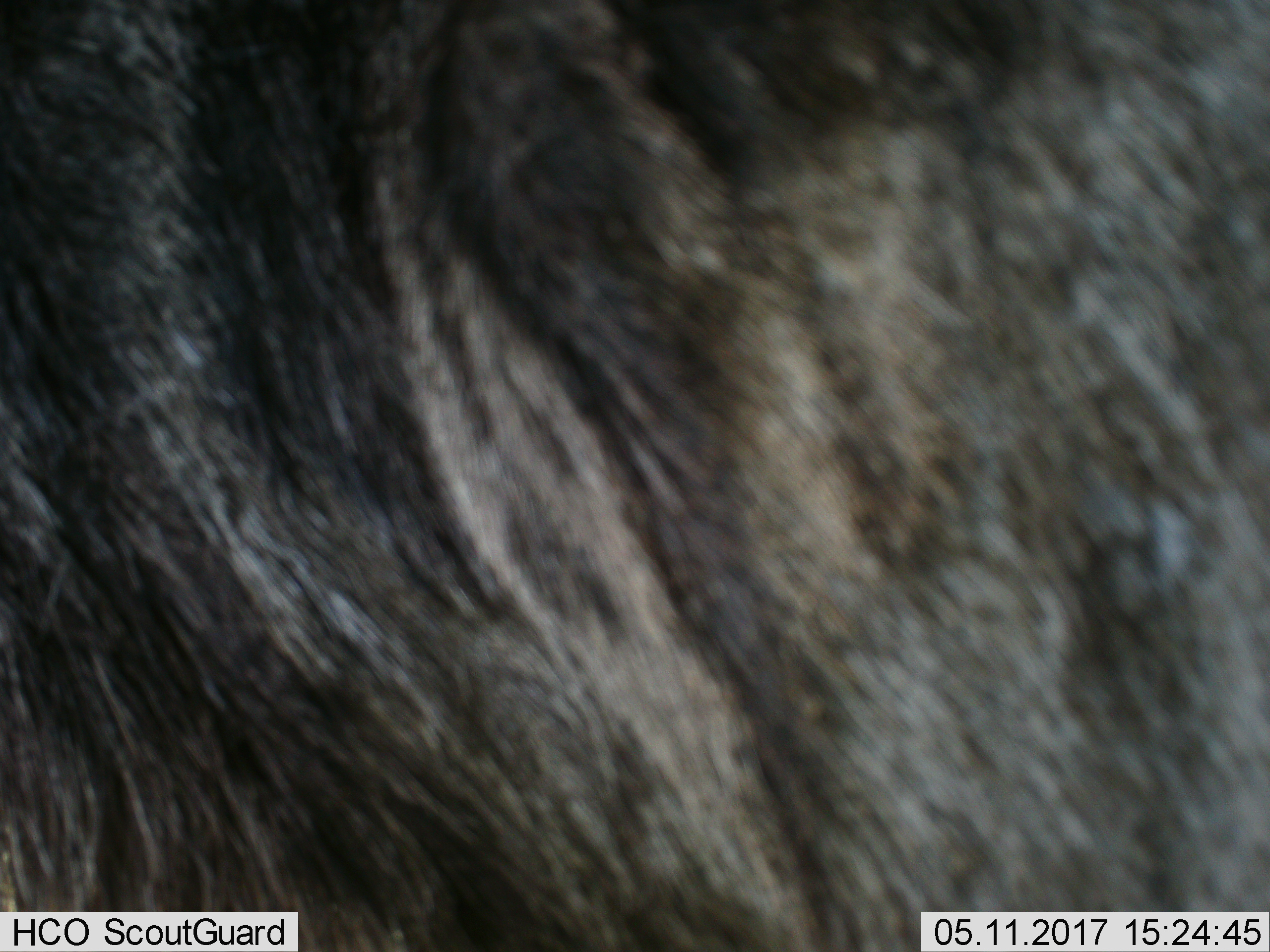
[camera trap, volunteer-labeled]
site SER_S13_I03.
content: unidentified animal